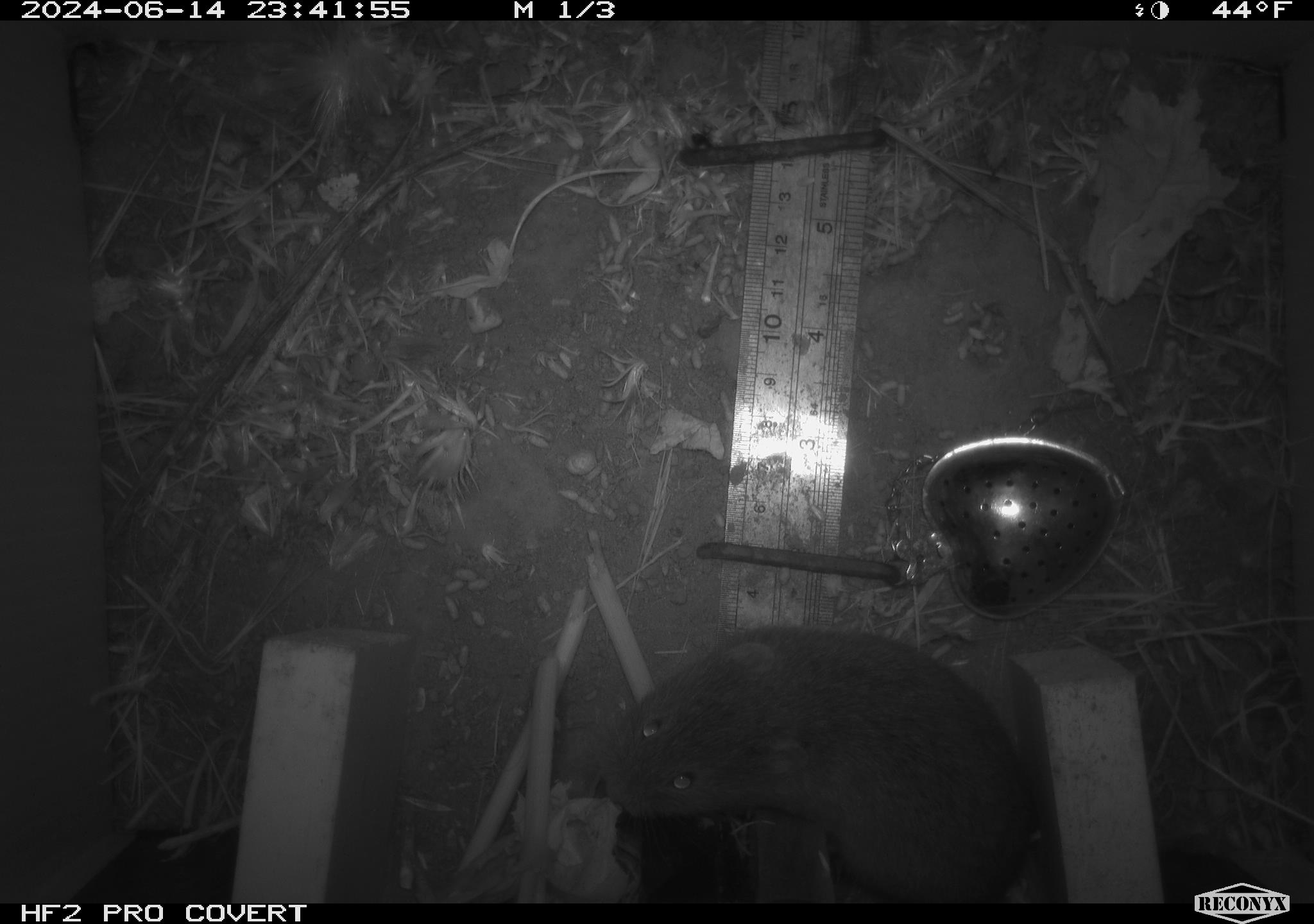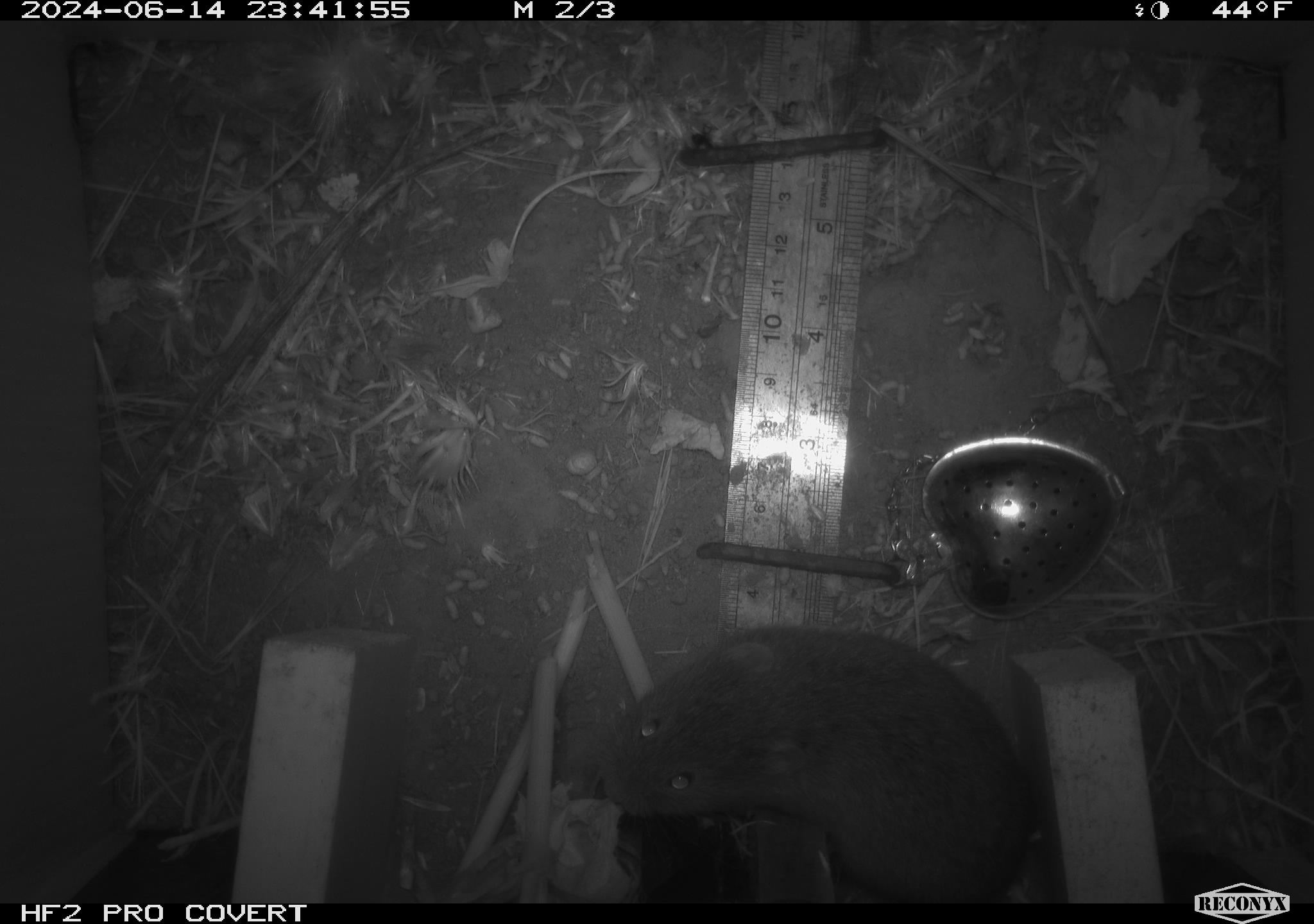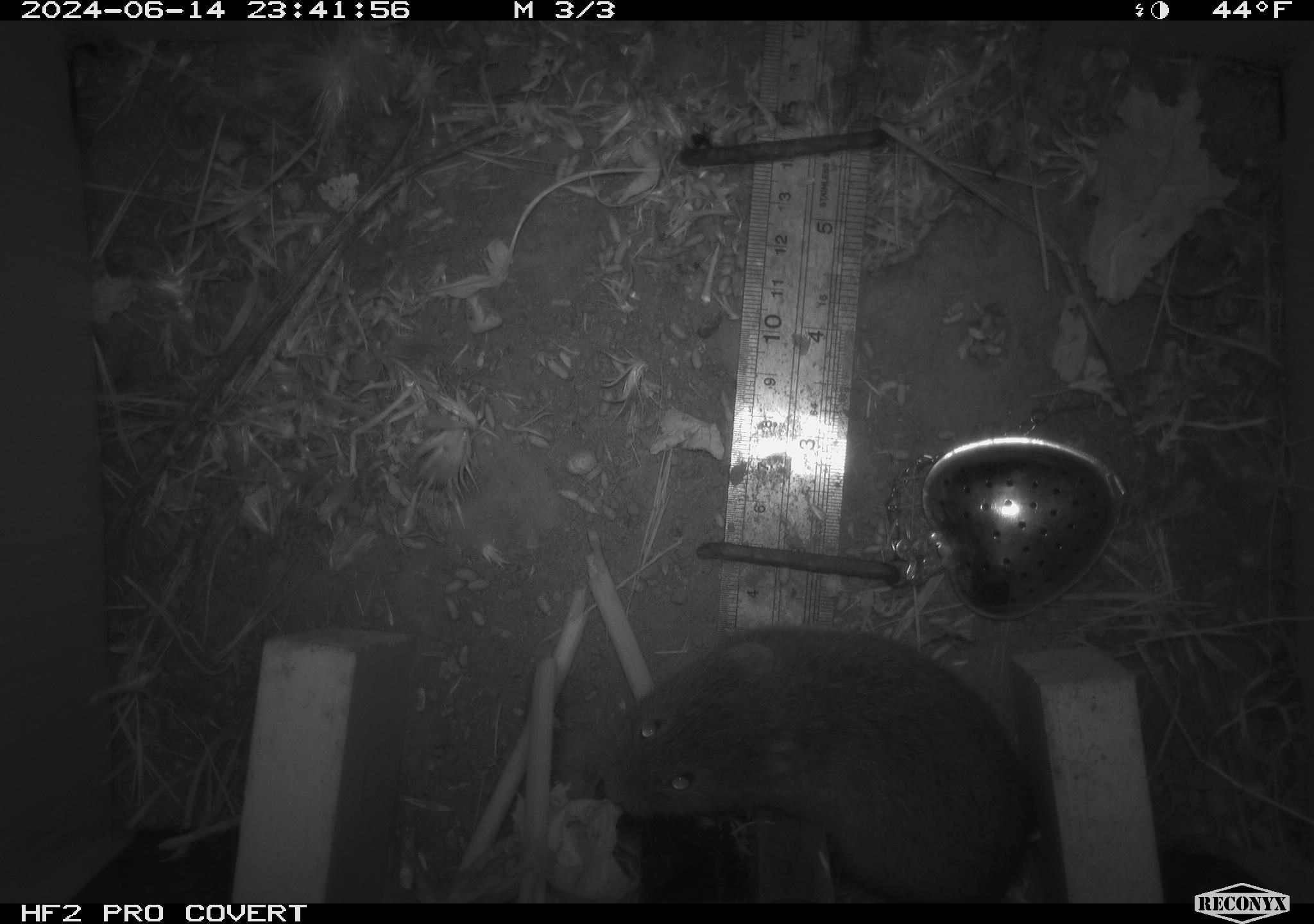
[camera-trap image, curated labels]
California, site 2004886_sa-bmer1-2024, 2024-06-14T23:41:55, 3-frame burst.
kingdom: Animalia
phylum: Chordata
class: Mammalia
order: Rodentia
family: Cricetidae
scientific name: Cricetidae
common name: hamsters, voles, lemmings, and allies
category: cricetidae family